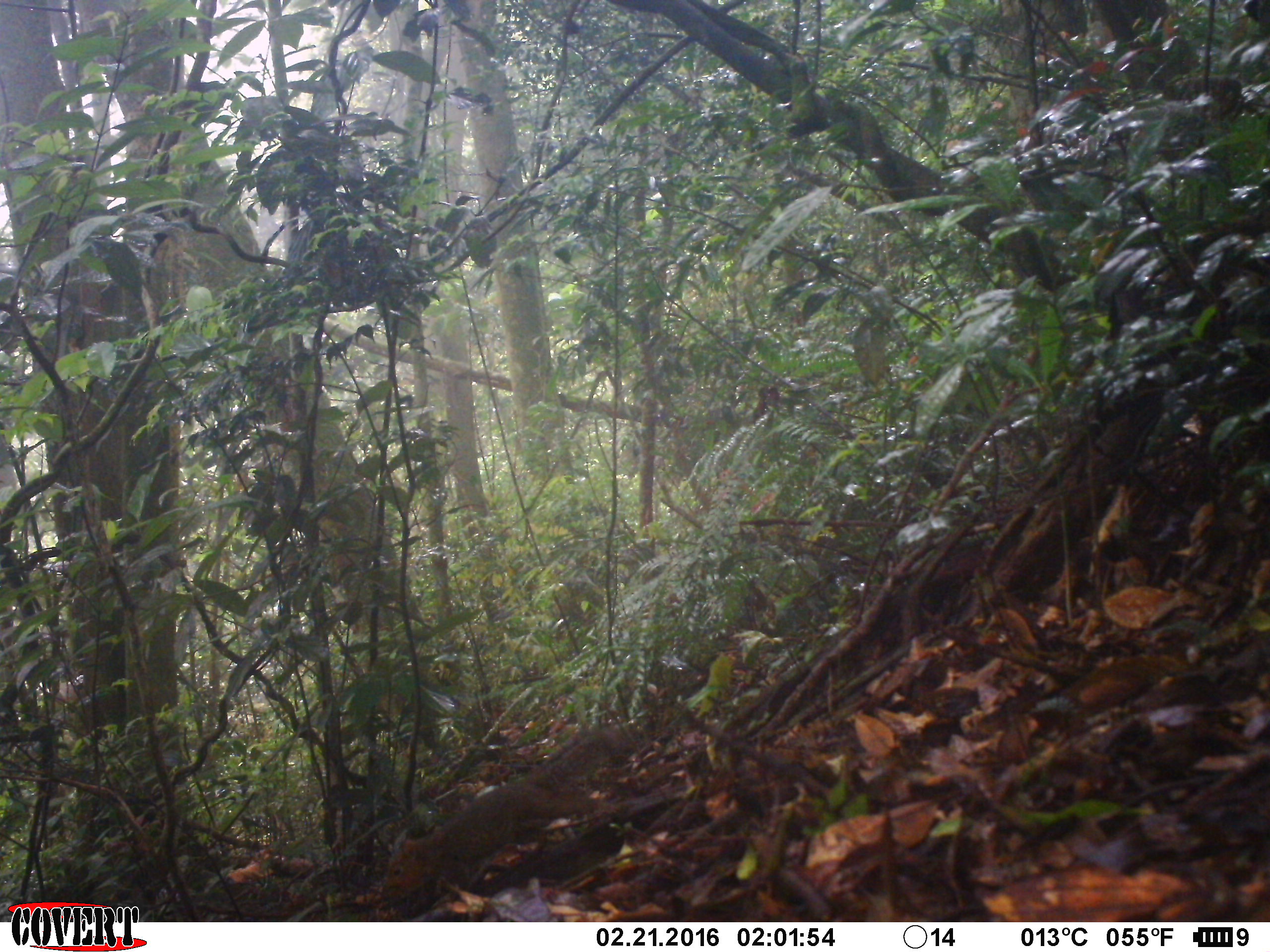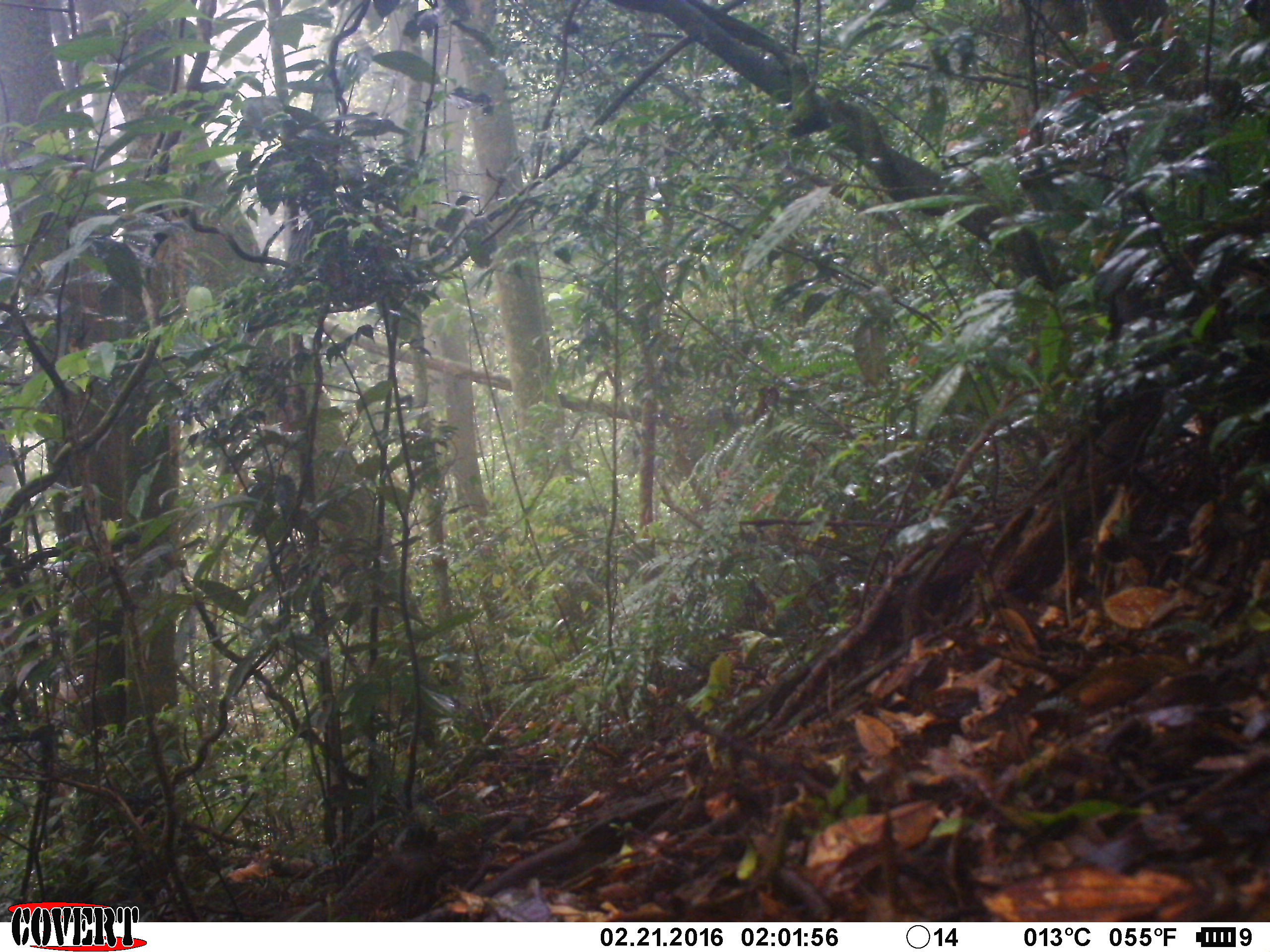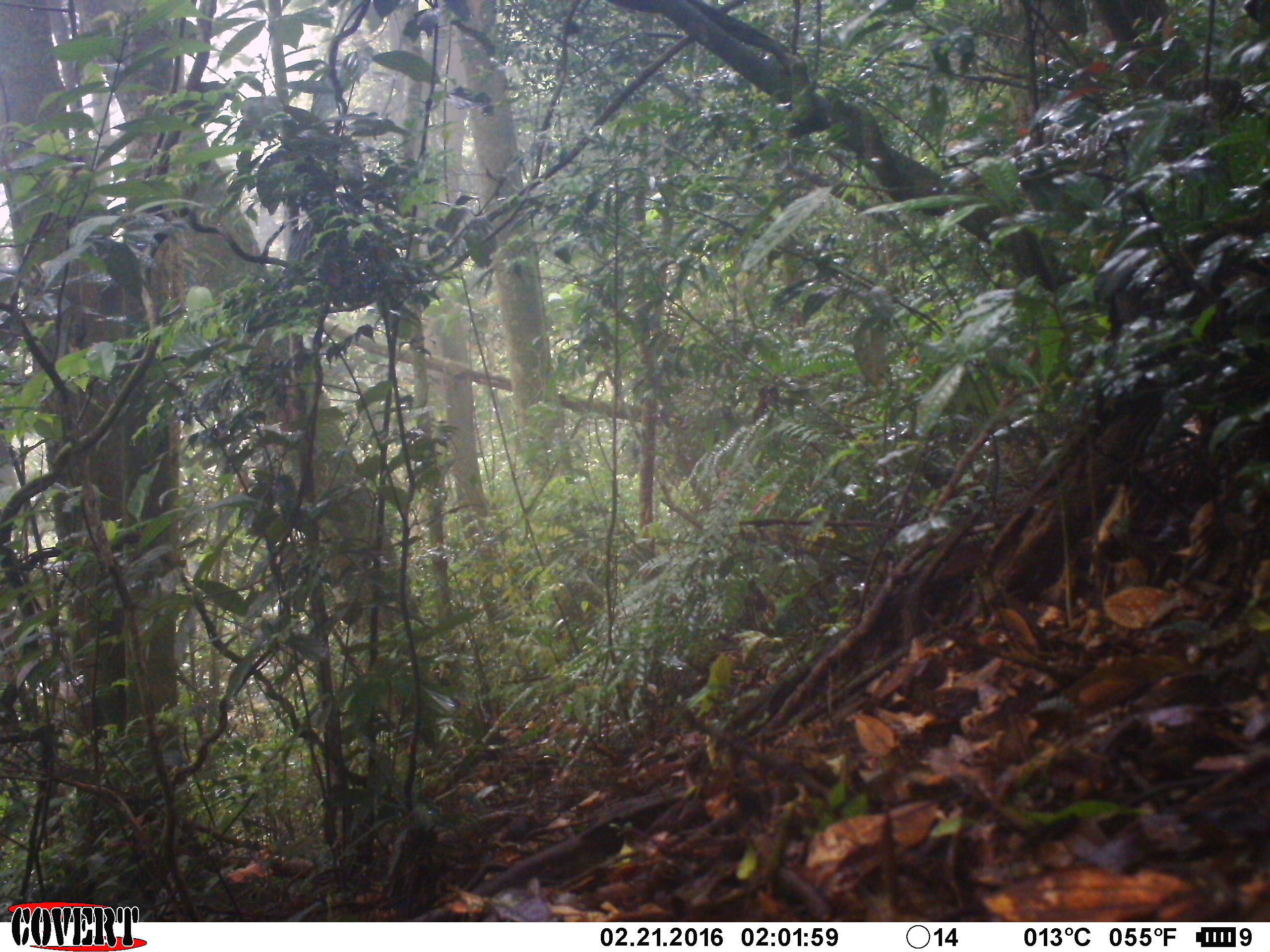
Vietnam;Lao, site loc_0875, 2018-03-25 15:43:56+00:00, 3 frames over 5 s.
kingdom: Animalia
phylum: Chordata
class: Mammalia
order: Rodentia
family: Sciuridae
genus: Dremomys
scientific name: Dremomys rufigenis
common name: red-cheeked squirrel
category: red cheeked squirrel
Red cheeked squirrel (red-cheeked squirrel) (Dremomys rufigenis). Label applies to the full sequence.